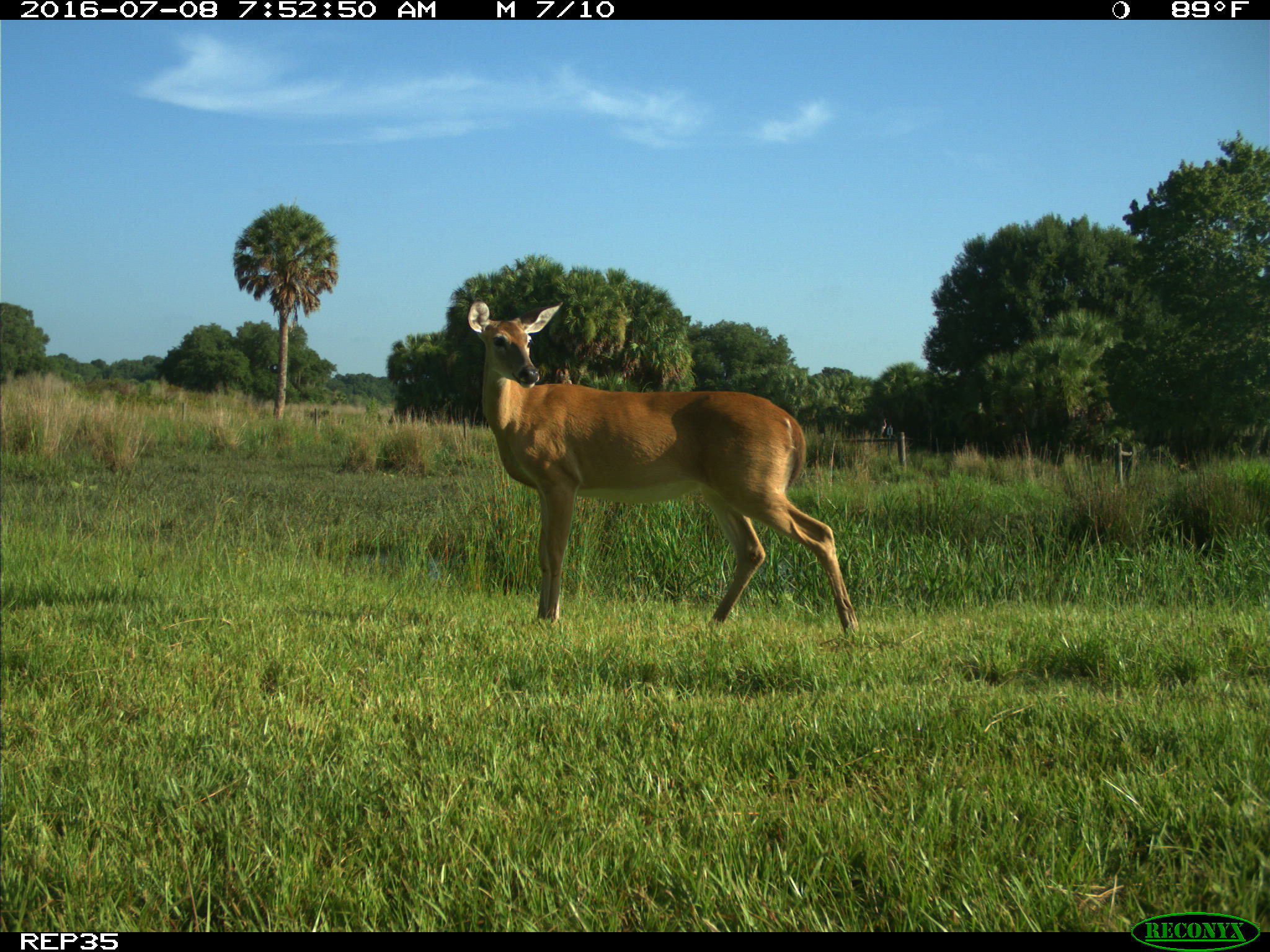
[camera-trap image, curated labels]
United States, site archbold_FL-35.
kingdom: Animalia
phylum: Chordata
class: Mammalia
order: Artiodactyla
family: Cervidae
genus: Odocoileus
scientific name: Odocoileus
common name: deer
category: unidentified deer